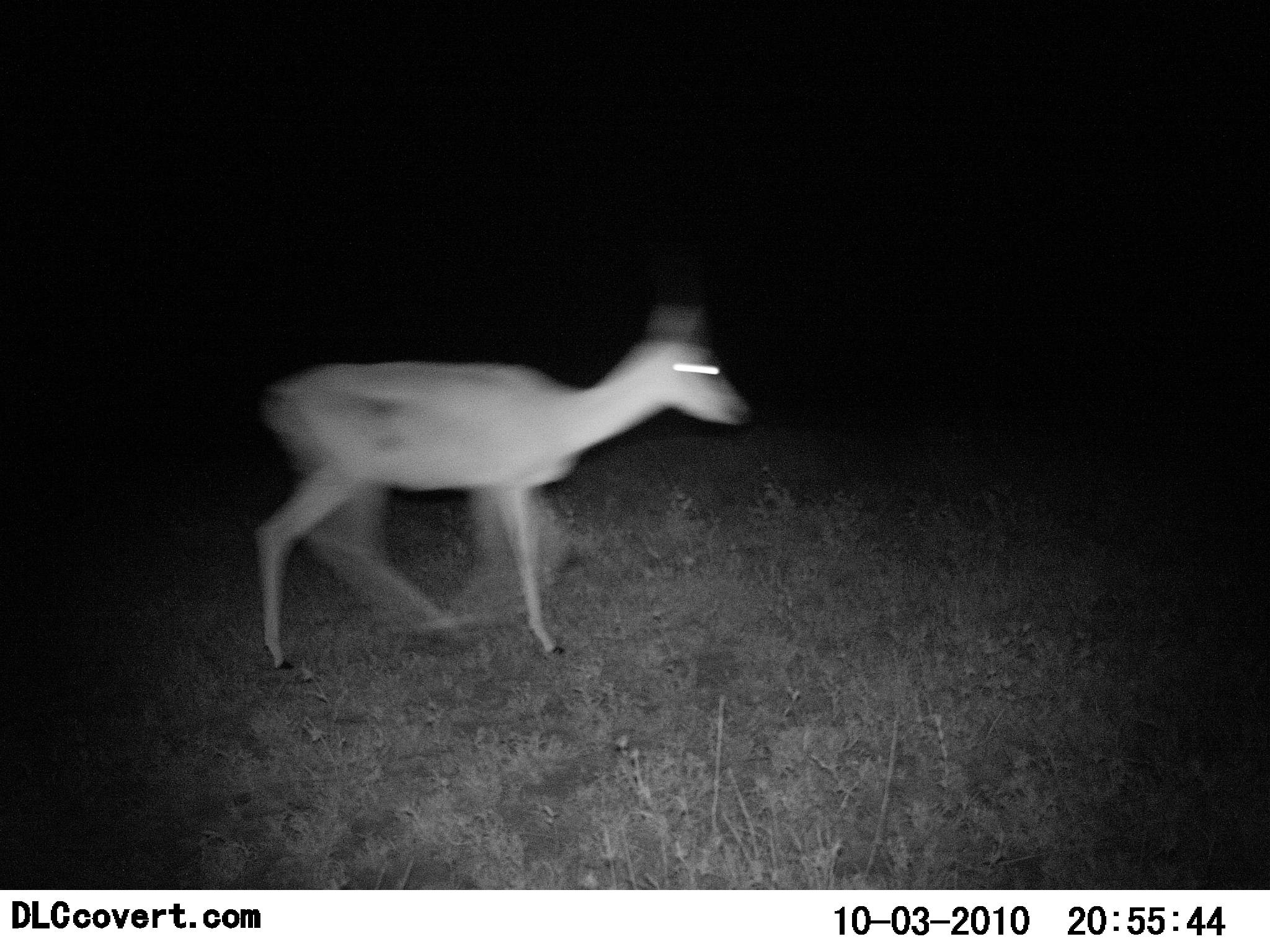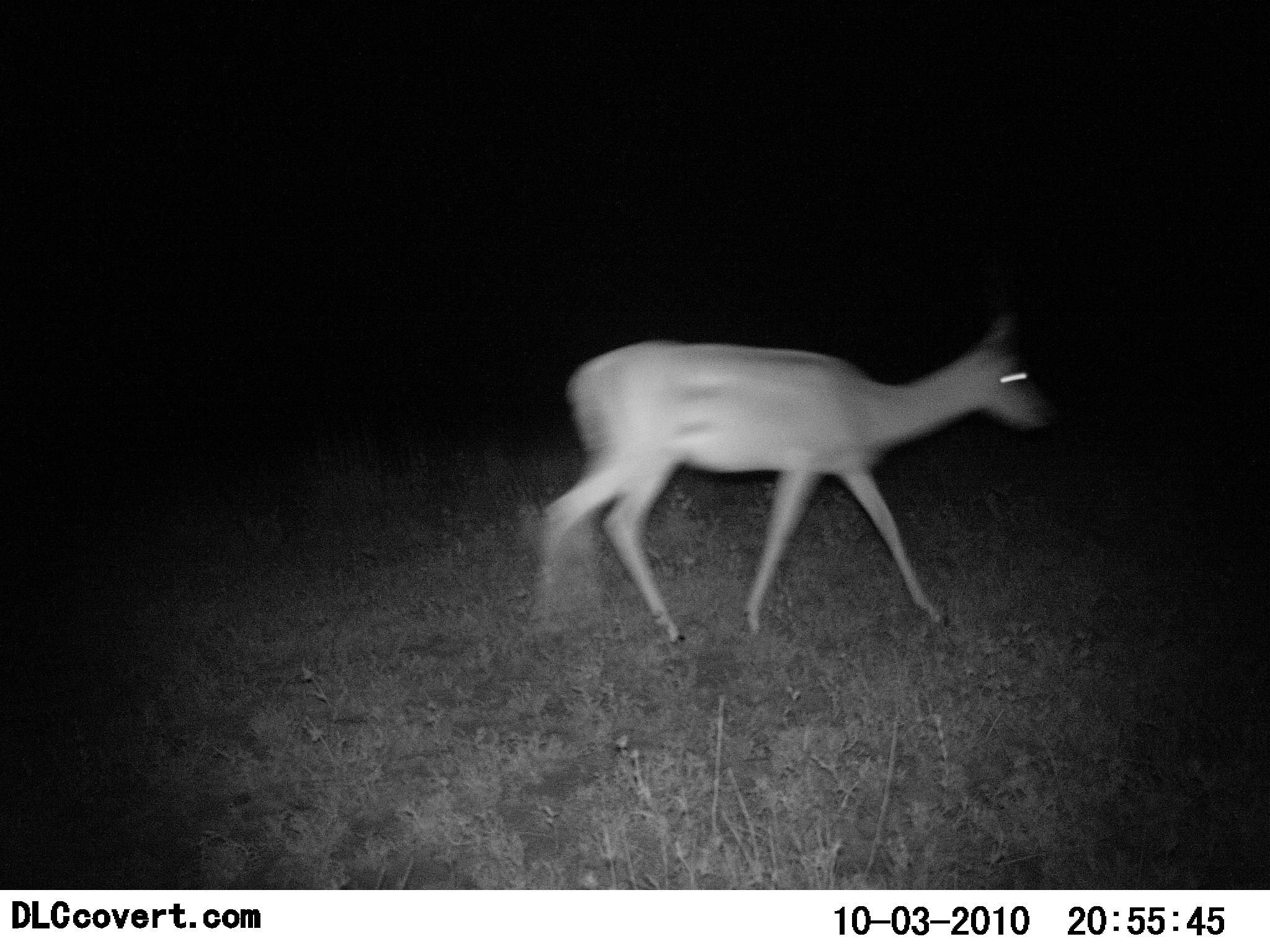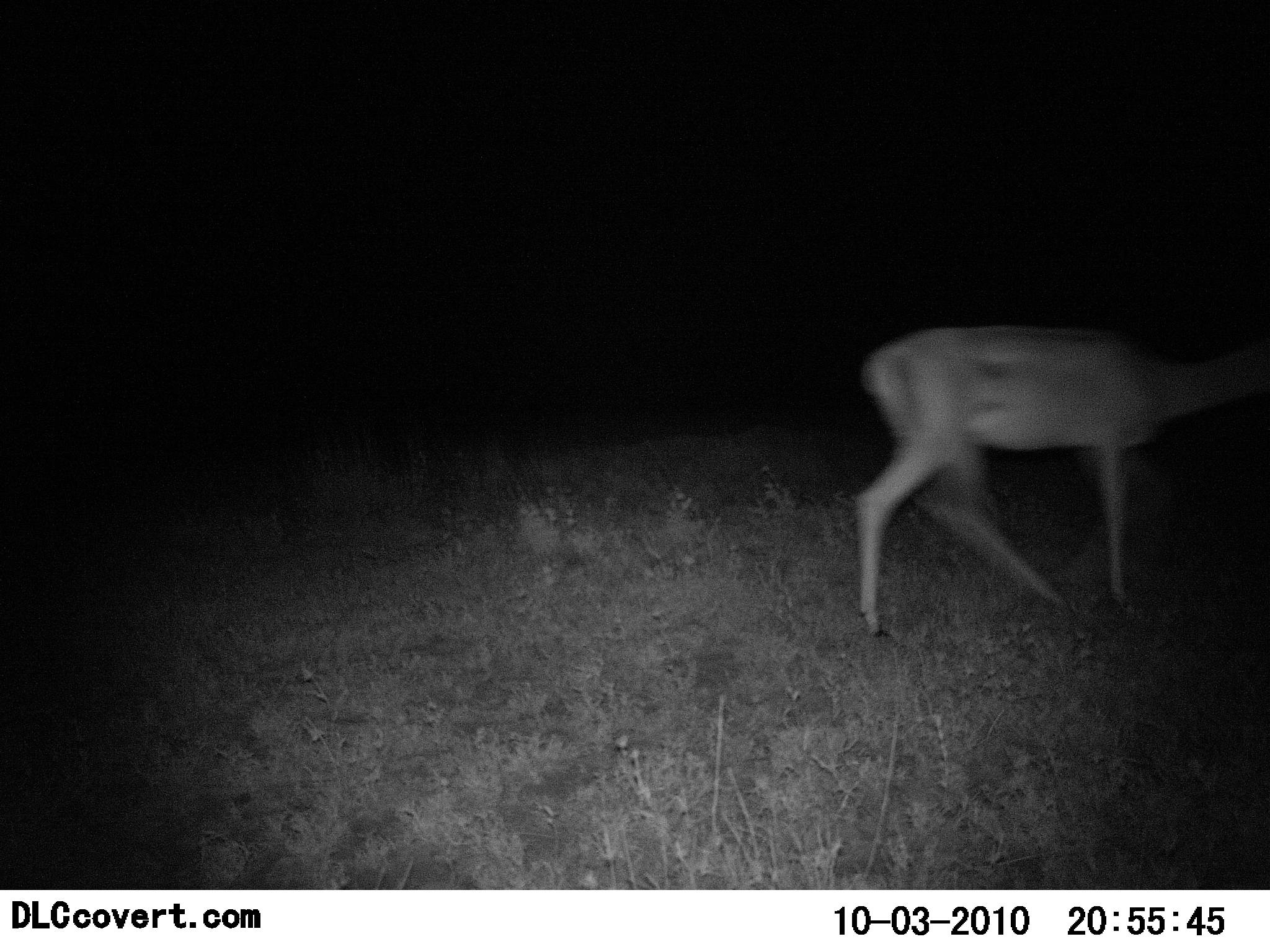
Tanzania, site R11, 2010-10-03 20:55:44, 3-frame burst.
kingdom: Animalia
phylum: Chordata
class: Mammalia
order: Artiodactyla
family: Bovidae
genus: Madoqua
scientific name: Madoqua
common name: dikdik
Dikdik (Madoqua), count 1. Behavior (volunteer vote fractions): standing 0%, resting 0%, moving 100%, interacting 0%. Young present (vote fraction): 0%. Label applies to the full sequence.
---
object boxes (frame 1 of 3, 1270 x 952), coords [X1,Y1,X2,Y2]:
animal: [254,300,751,670]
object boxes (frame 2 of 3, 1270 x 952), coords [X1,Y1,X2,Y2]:
animal: [535,305,1060,645]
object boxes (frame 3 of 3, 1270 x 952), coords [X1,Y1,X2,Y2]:
animal: [857,325,1270,638]